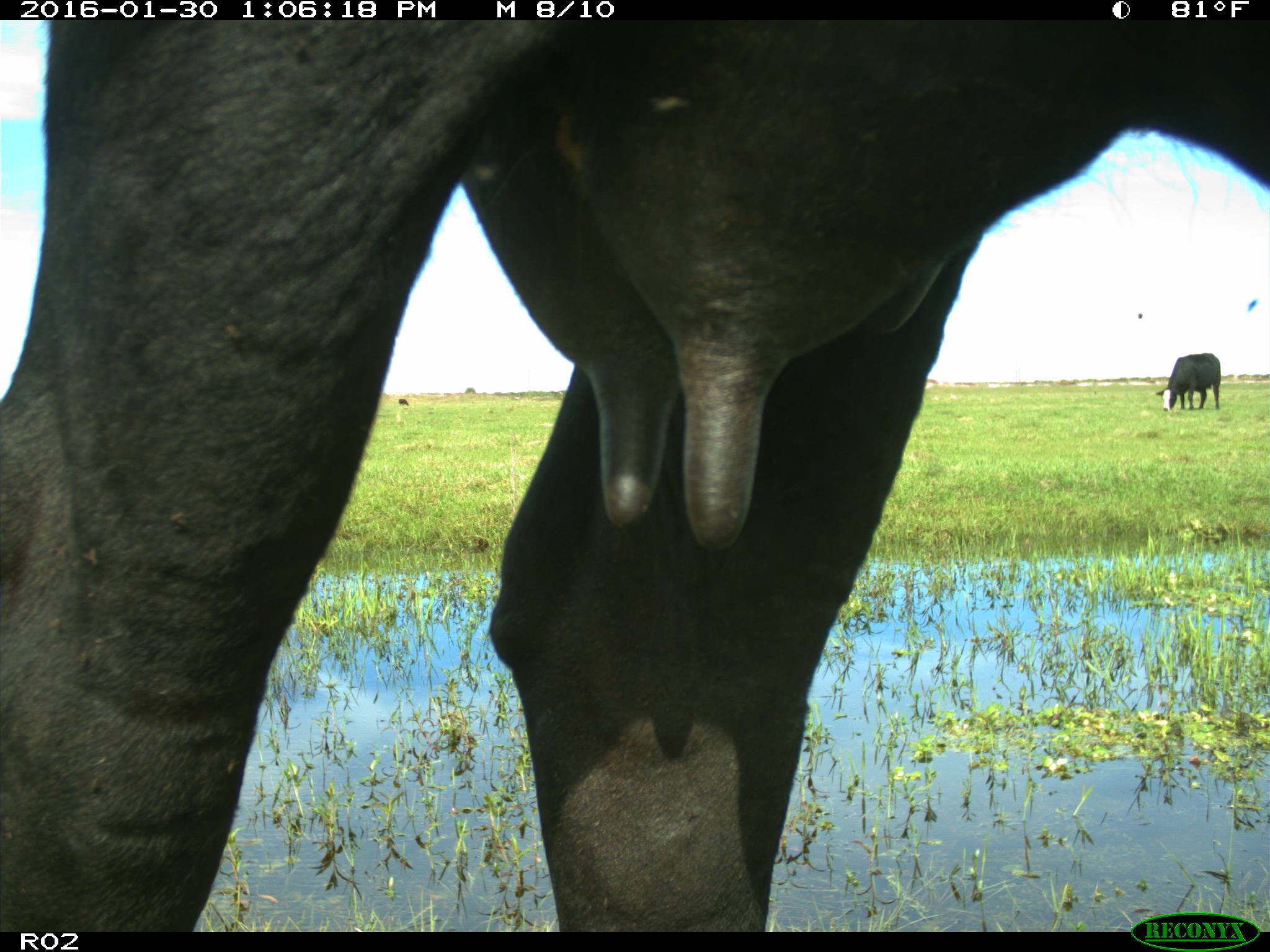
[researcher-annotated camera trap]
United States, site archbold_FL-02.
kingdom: Animalia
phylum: Chordata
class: Mammalia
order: Artiodactyla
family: Bovidae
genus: Bos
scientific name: Bos taurus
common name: domestic cow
Bos taurus (domestic cow).